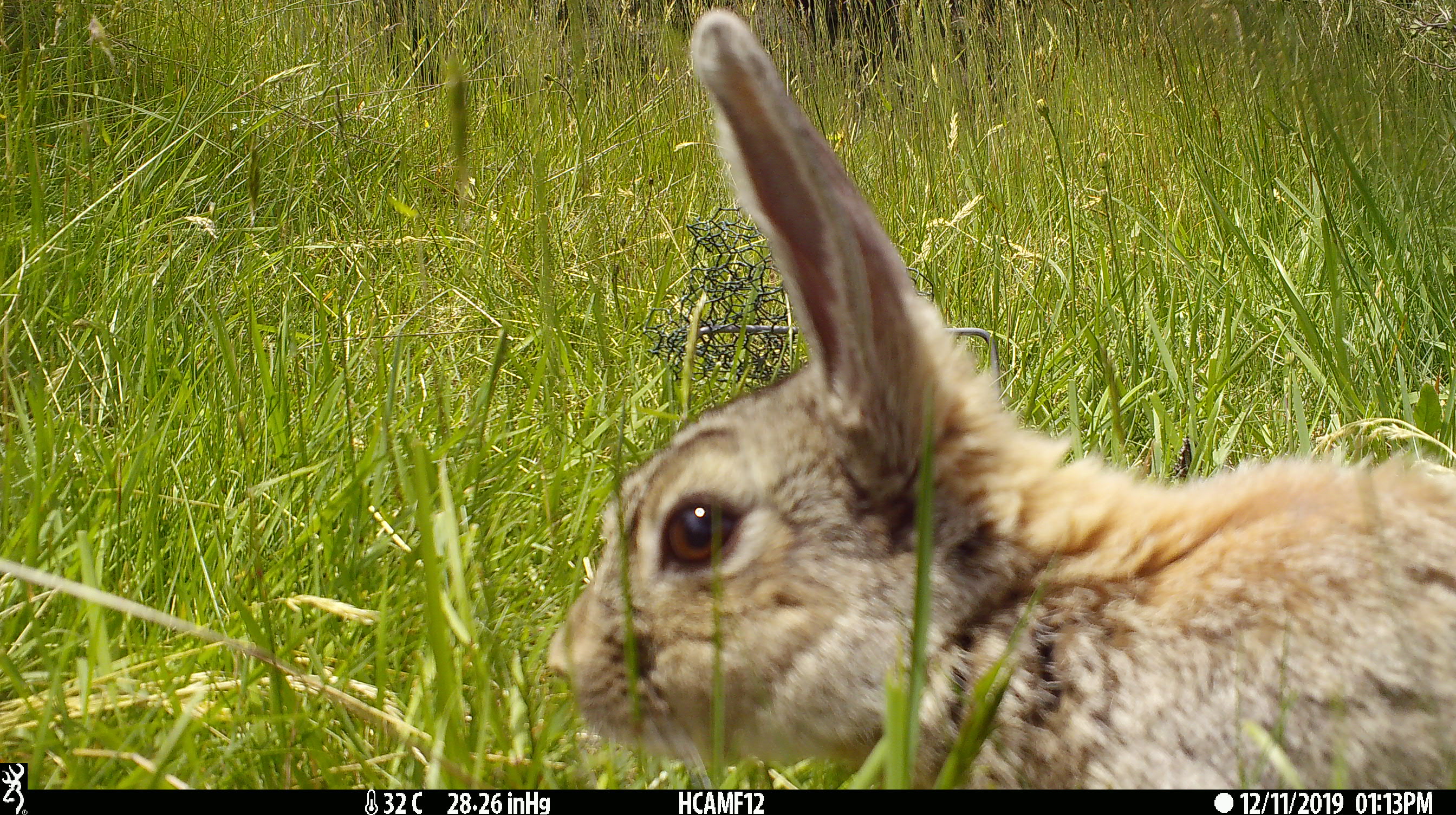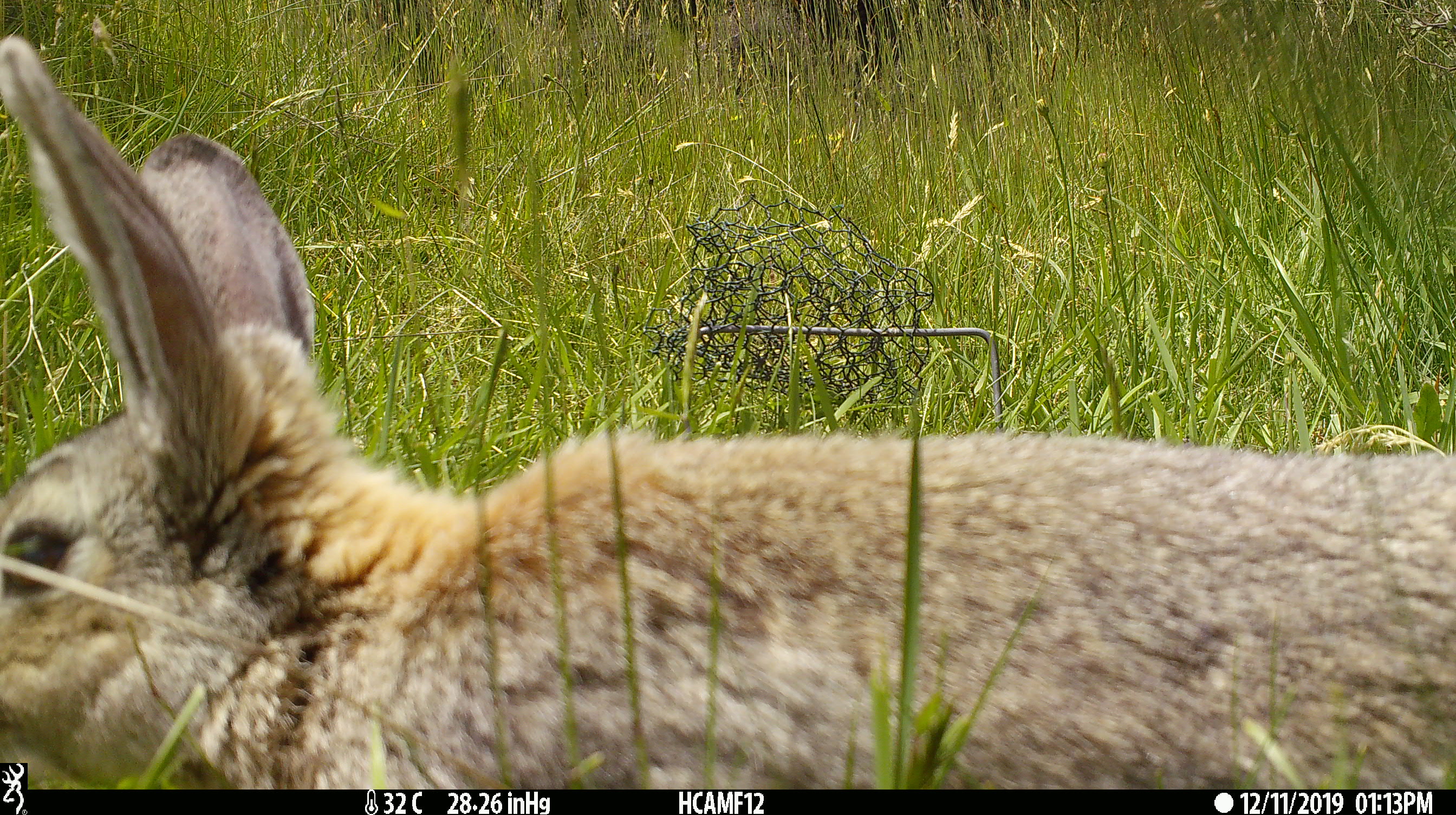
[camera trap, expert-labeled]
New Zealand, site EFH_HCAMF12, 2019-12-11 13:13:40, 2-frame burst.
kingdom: Animalia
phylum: Chordata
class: Mammalia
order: Lagomorpha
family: Leporidae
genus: Oryctolagus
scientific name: Oryctolagus cuniculus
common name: european rabbit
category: rabbit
Rabbit (european rabbit) (Oryctolagus cuniculus).